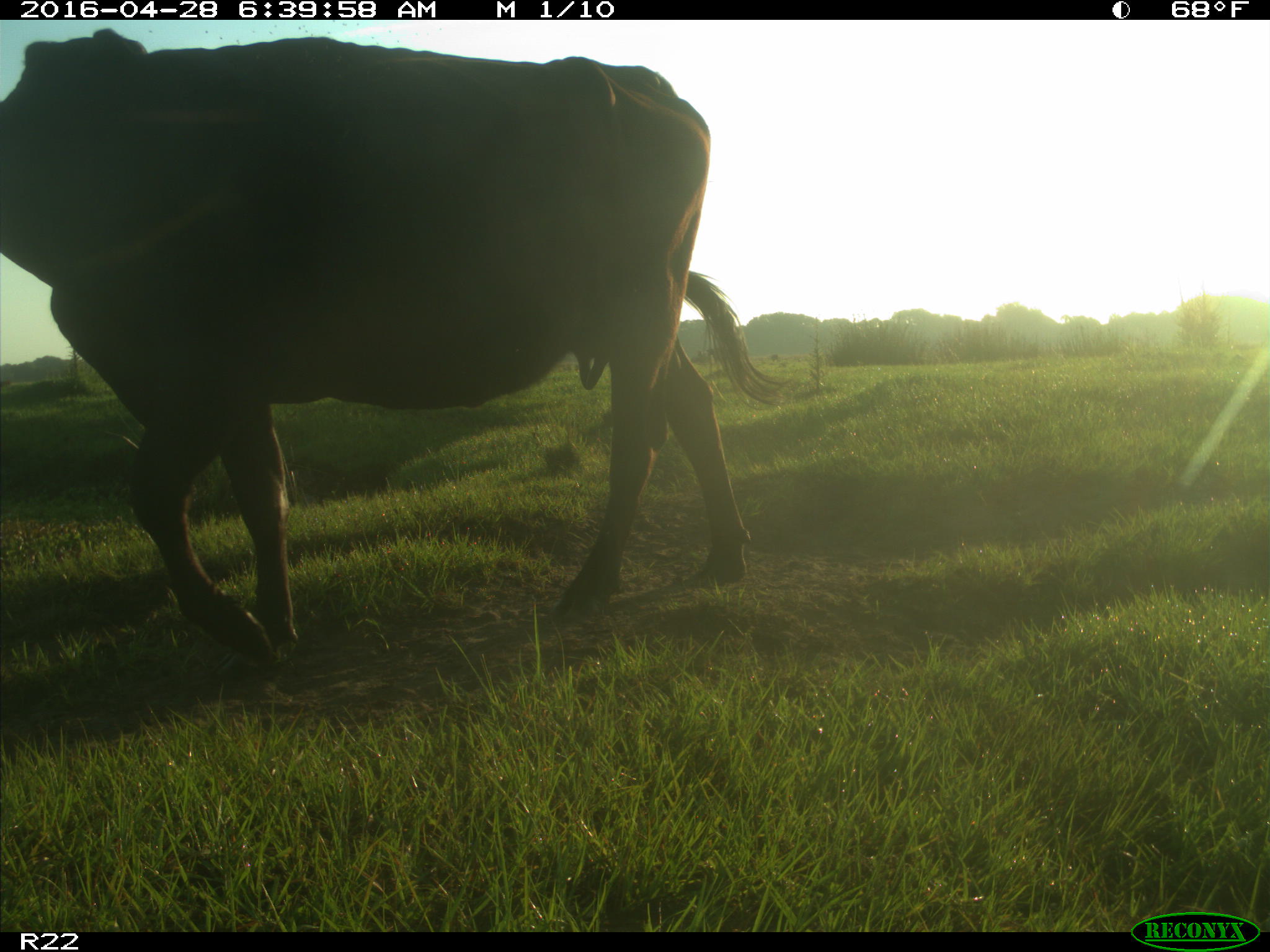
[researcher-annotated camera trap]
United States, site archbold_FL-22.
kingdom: Animalia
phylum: Chordata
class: Mammalia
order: Artiodactyla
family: Bovidae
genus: Bos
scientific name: Bos taurus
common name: domestic cow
Bos taurus (domestic cow).